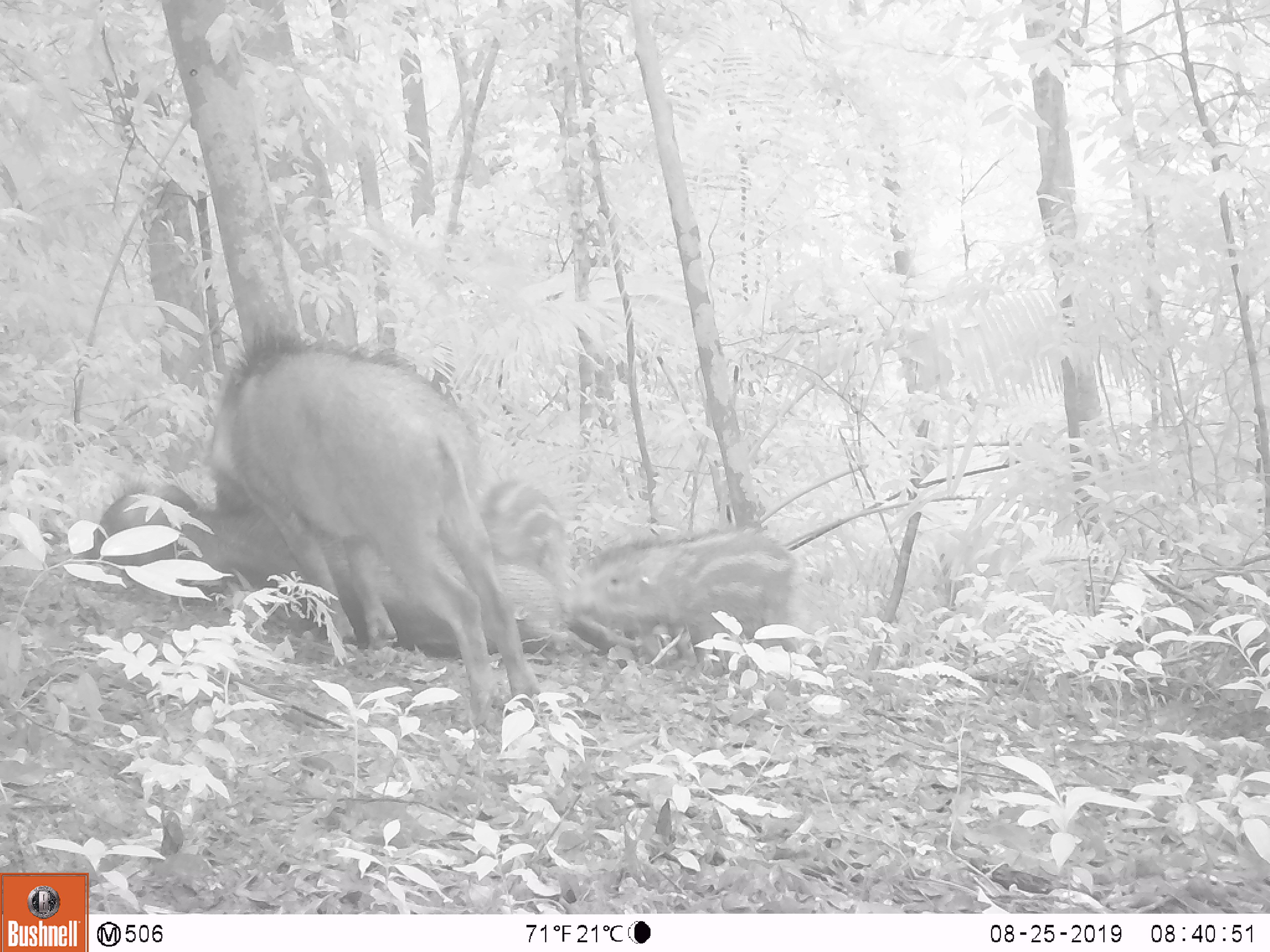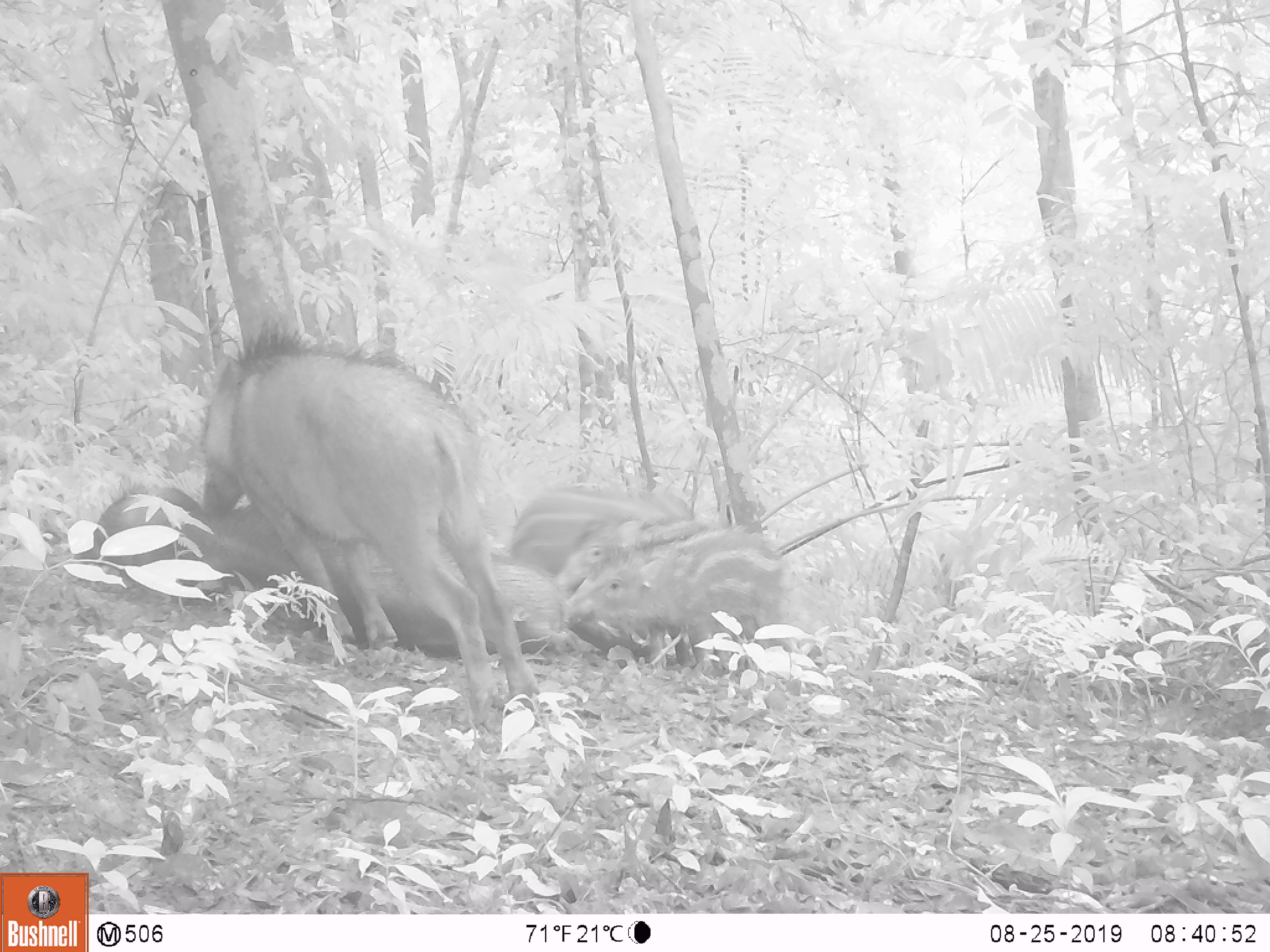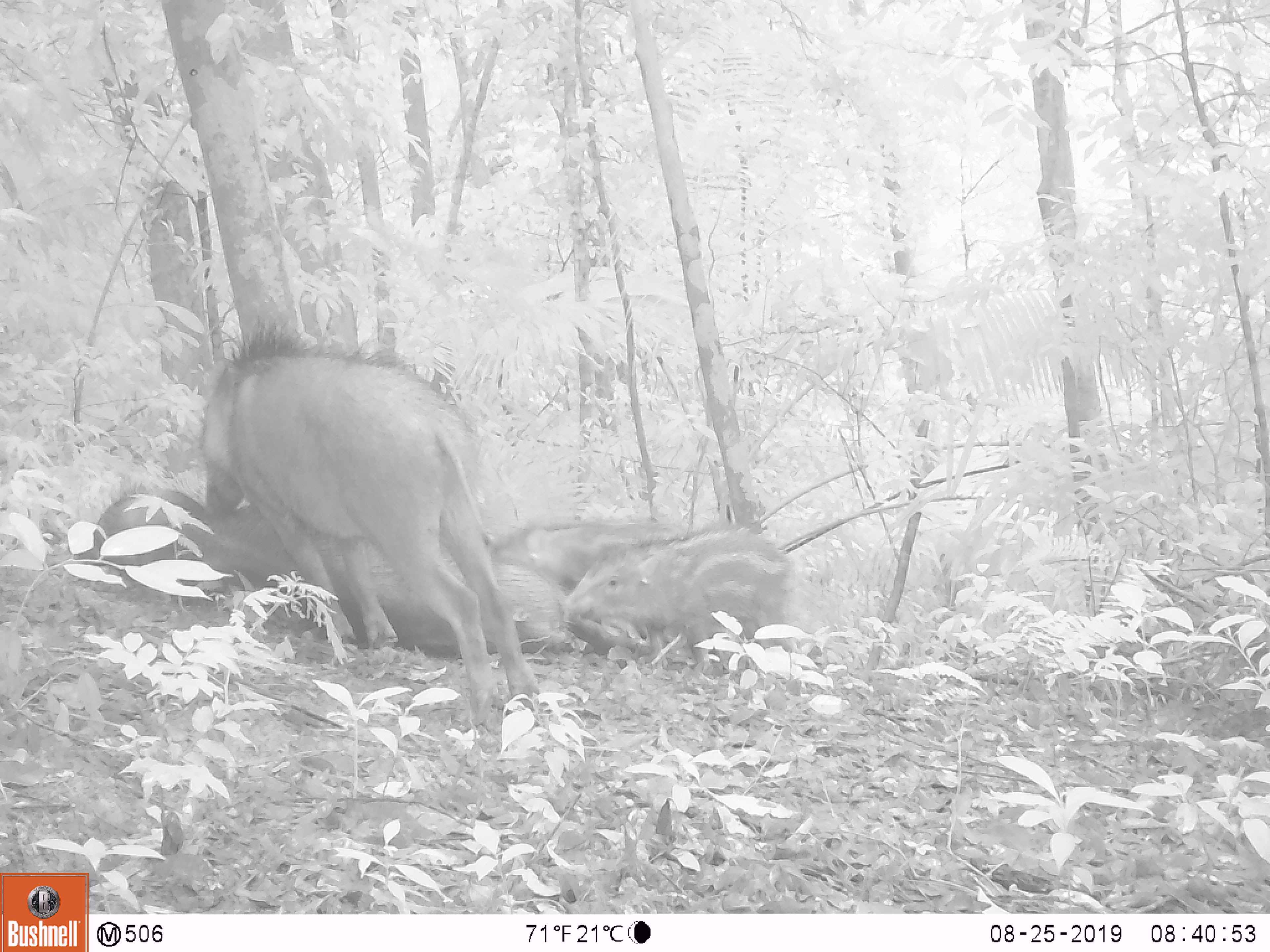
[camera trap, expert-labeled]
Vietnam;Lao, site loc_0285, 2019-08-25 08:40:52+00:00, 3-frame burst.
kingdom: Animalia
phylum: Chordata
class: Mammalia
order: Artiodactyla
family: Suidae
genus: Sus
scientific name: Sus scrofa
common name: eurasian wild pig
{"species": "eurasian wild pig (Sus scrofa)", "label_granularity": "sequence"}